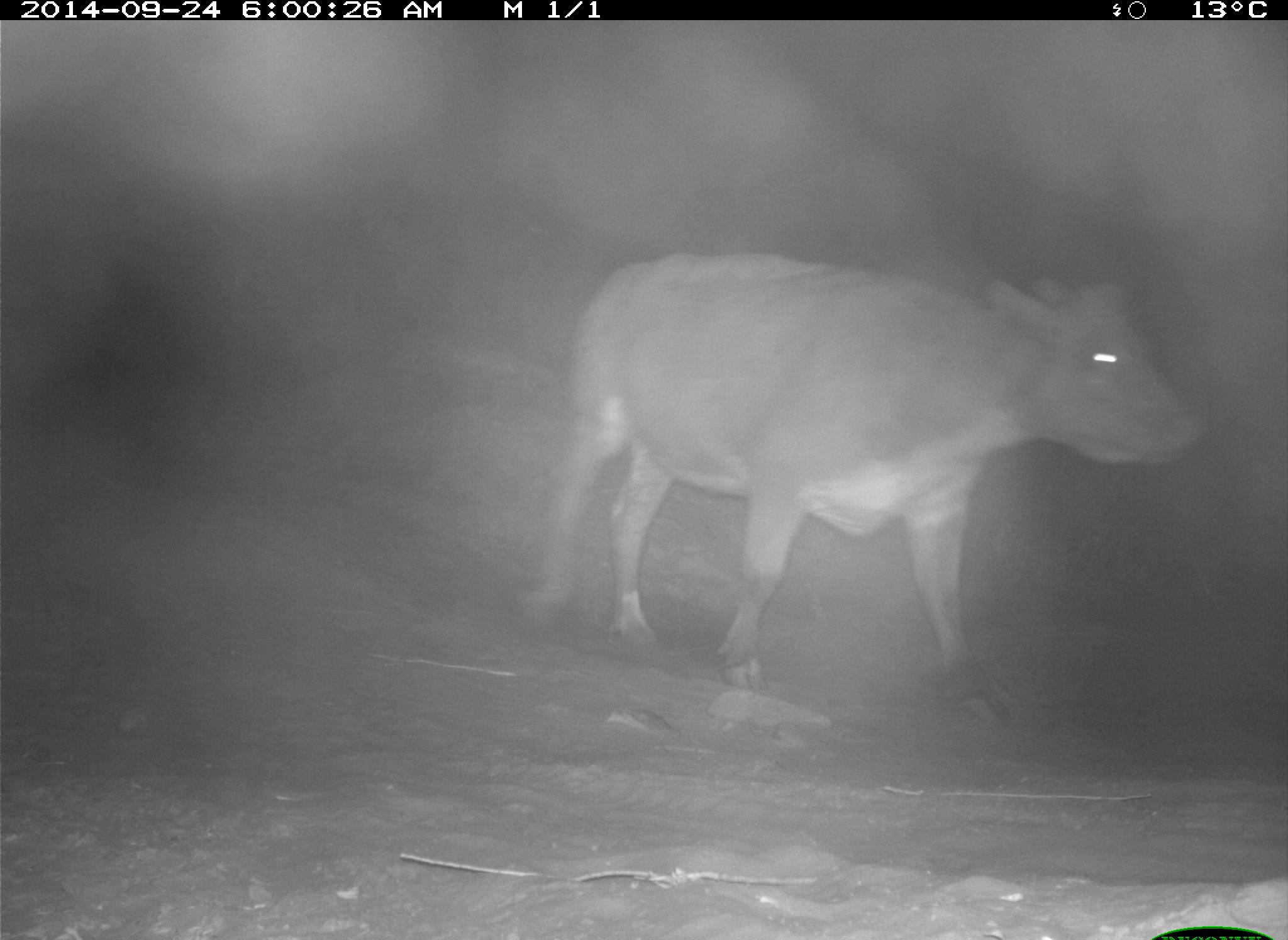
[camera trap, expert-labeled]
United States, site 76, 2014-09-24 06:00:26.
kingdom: Animalia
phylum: Chordata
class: Mammalia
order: Artiodactyla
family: Bovidae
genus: Bos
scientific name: Bos taurus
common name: cow